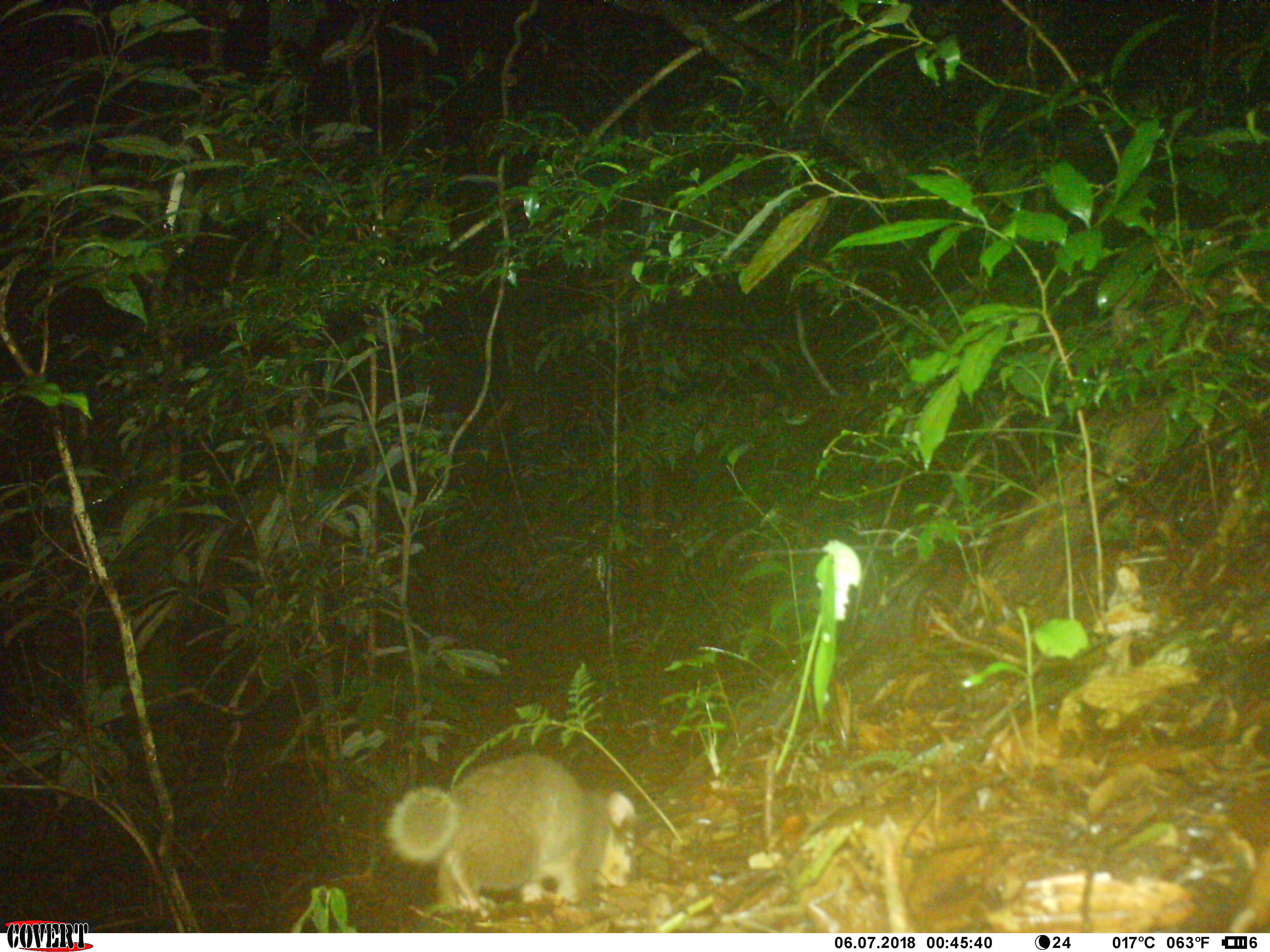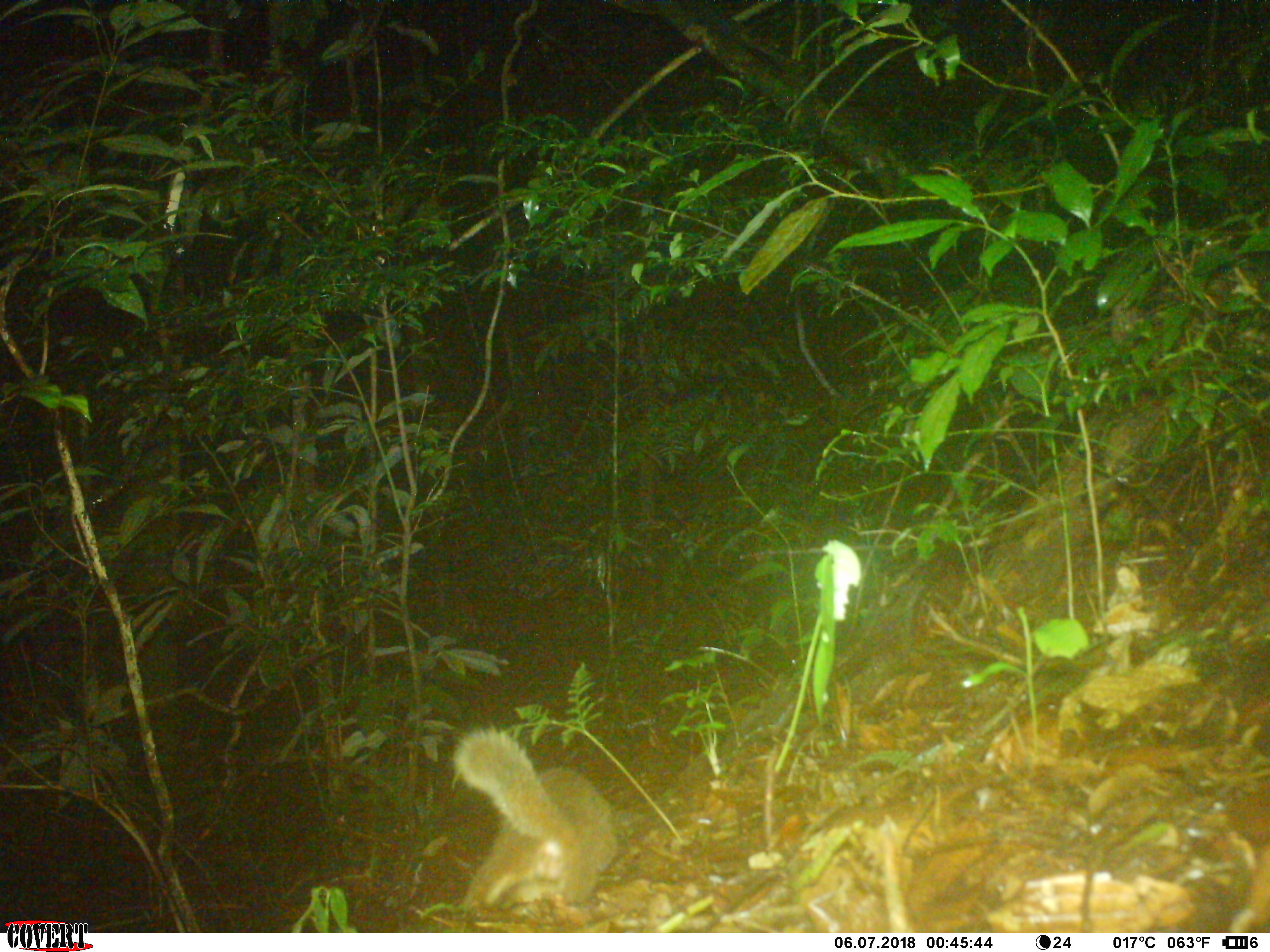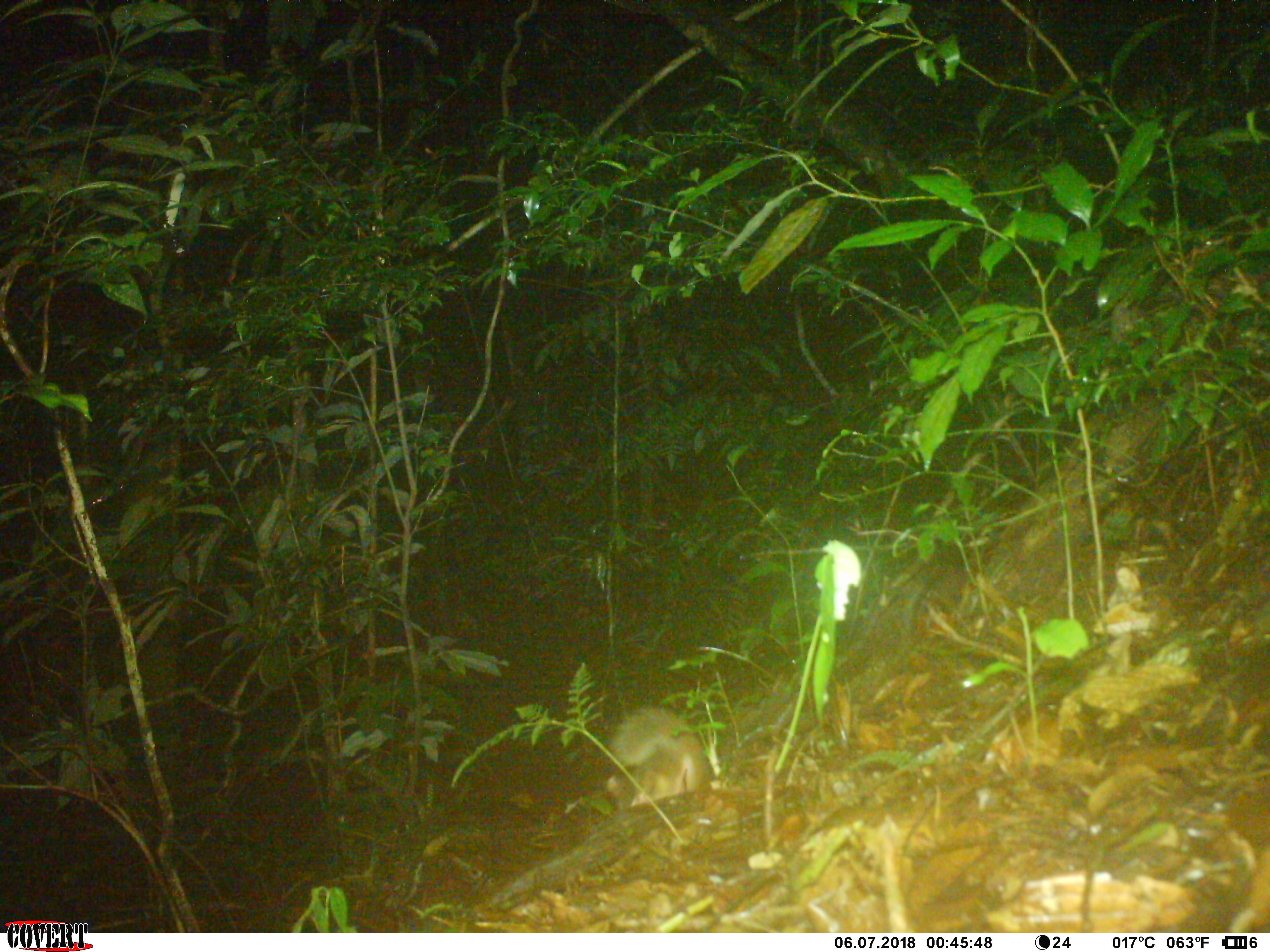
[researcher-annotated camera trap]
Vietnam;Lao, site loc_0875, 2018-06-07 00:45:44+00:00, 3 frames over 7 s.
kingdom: Animalia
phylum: Chordata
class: Mammalia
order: Carnivora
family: Mustelidae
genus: Melogale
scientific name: Melogale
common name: ferret badger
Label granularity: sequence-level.